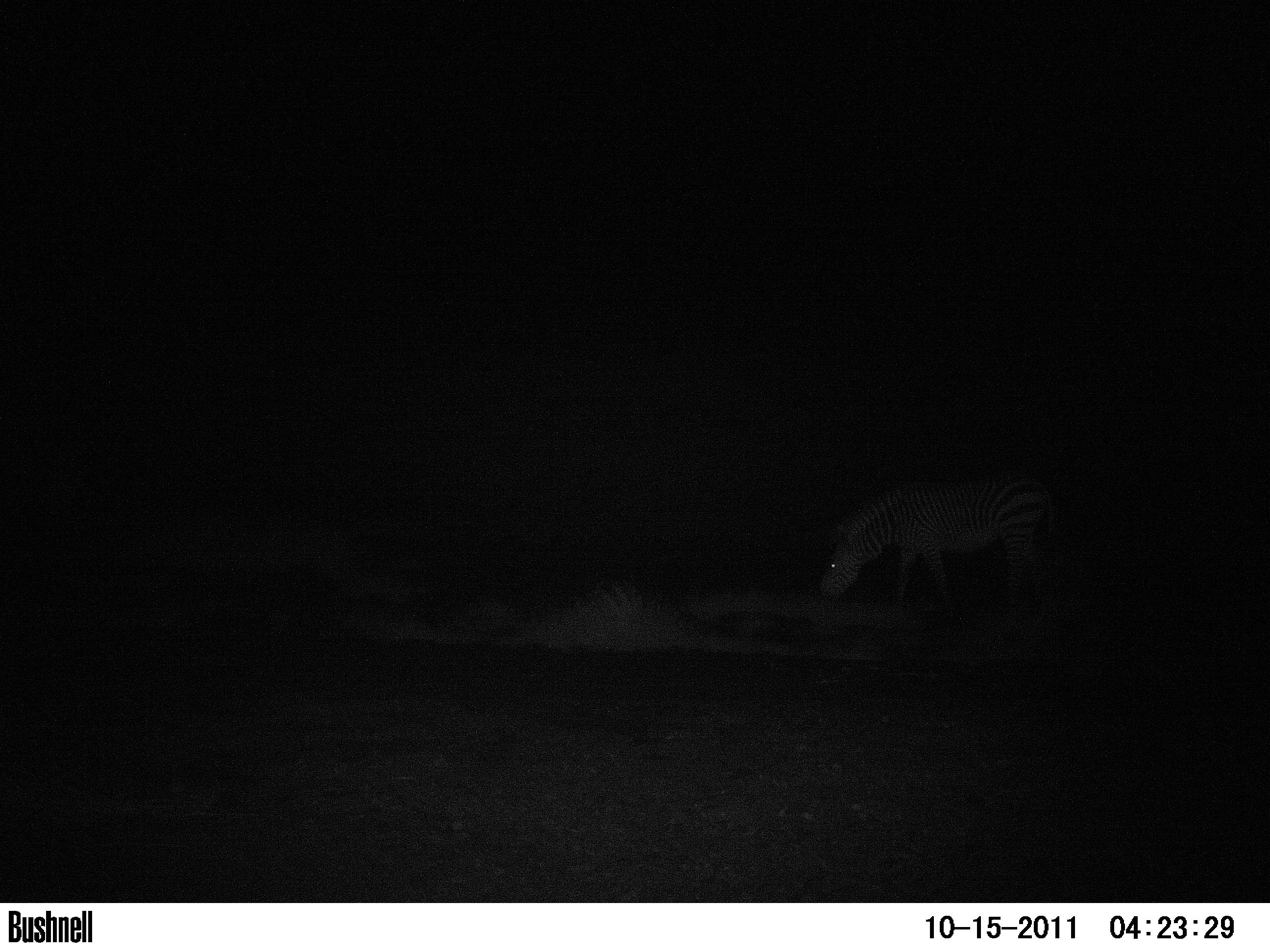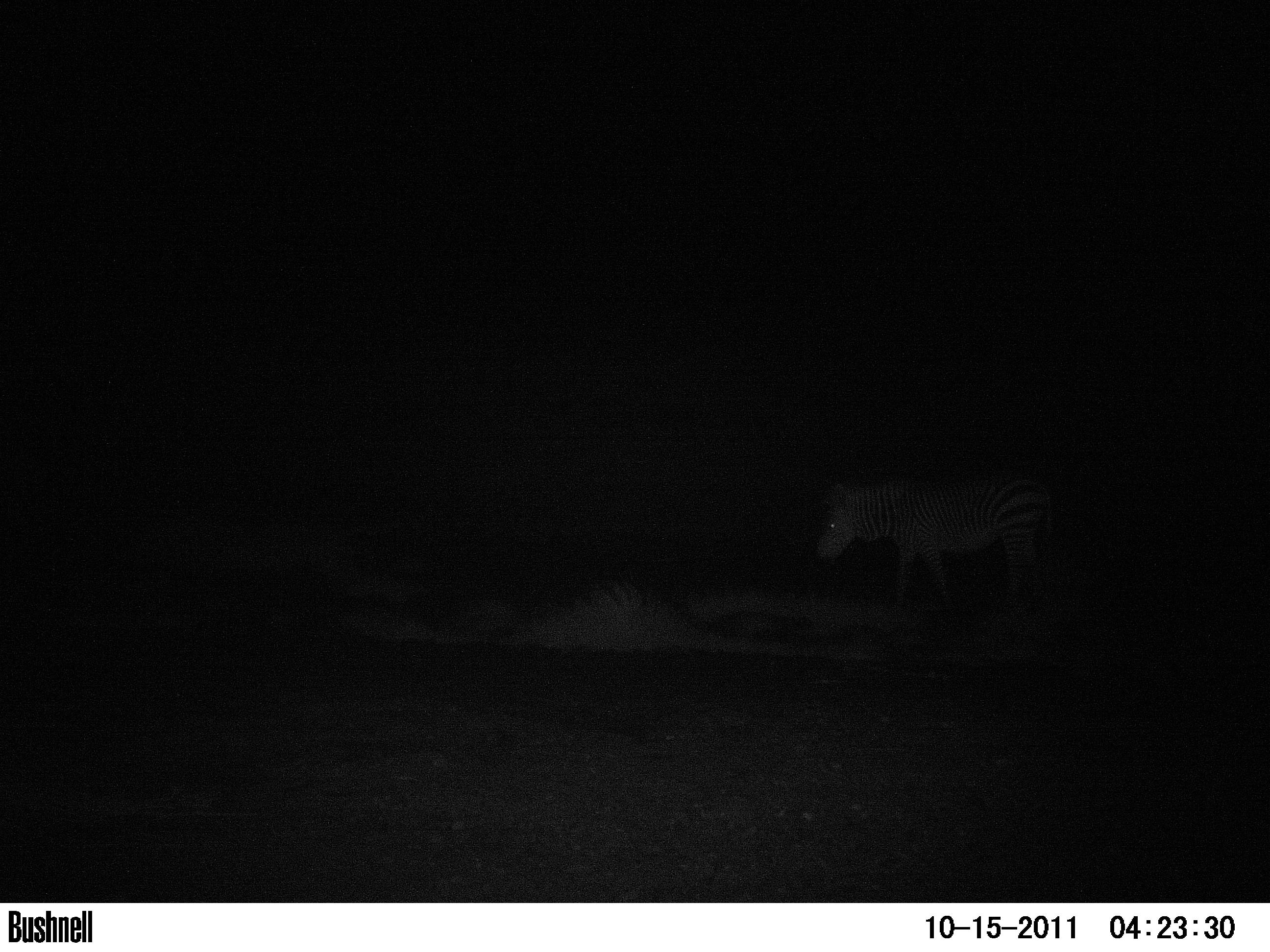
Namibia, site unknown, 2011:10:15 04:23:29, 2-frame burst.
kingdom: Animalia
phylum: Chordata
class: Mammalia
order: Perissodactyla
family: Equidae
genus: Equus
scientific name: Equus zebra hartmannae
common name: hartmann's mountain zebra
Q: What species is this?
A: Equus zebra hartmannae (hartmann's mountain zebra).